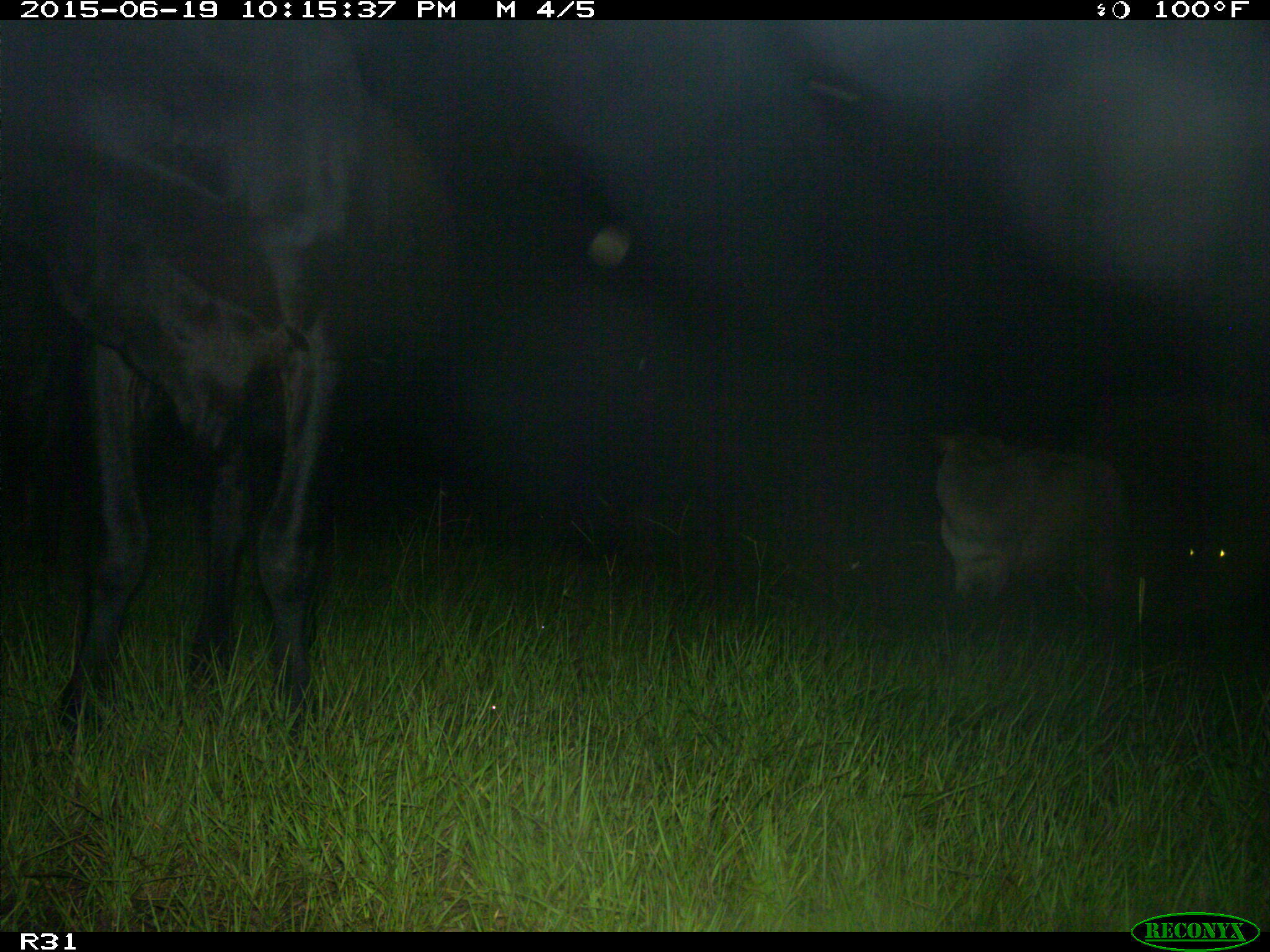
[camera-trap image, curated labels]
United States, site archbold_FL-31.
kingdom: Animalia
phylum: Chordata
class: Mammalia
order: Artiodactyla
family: Bovidae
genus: Bos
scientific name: Bos taurus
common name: domestic cow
Bos taurus (domestic cow).